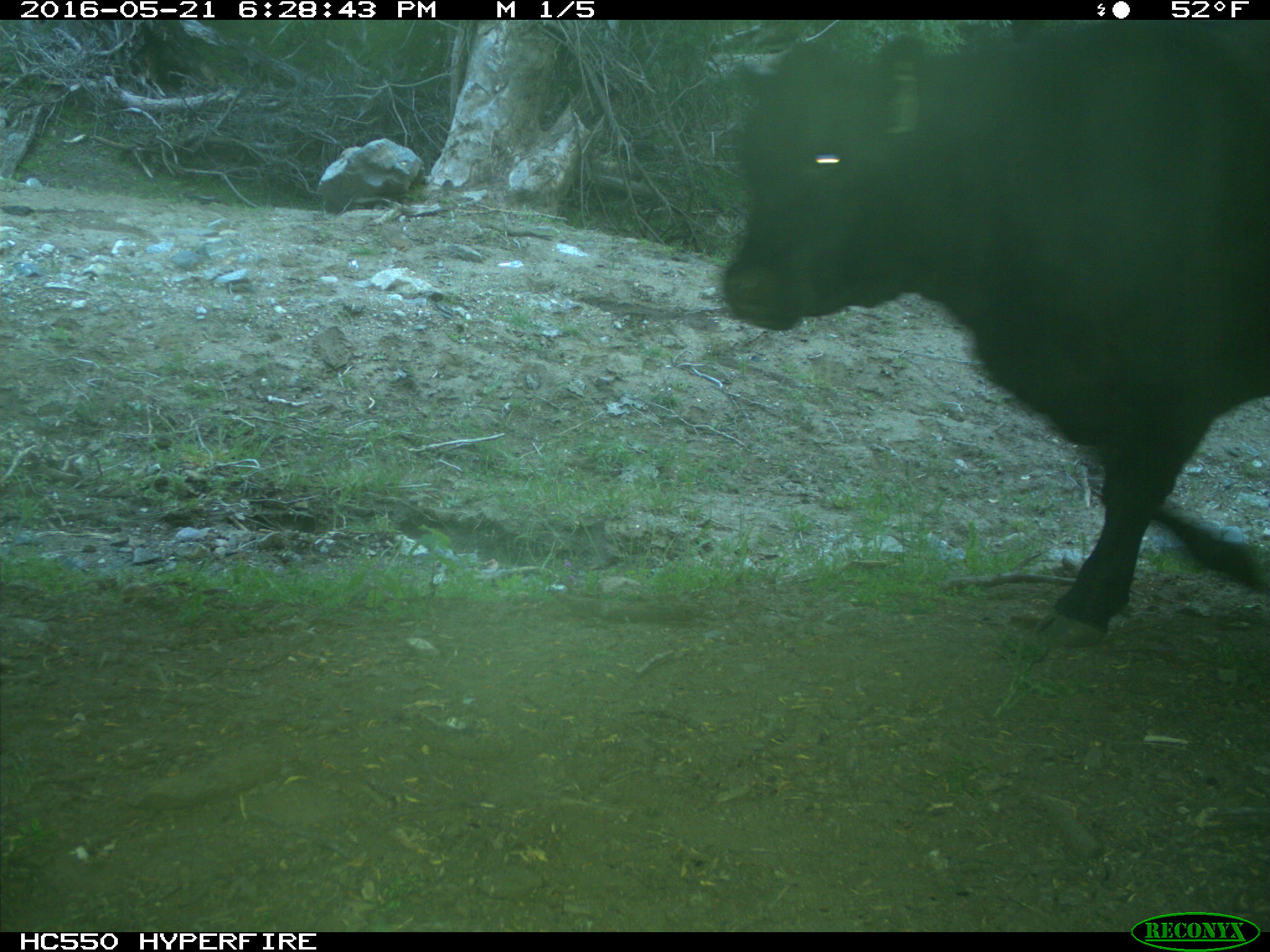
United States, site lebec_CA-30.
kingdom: Animalia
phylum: Chordata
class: Mammalia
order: Artiodactyla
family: Bovidae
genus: Bos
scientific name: Bos taurus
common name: domestic cow